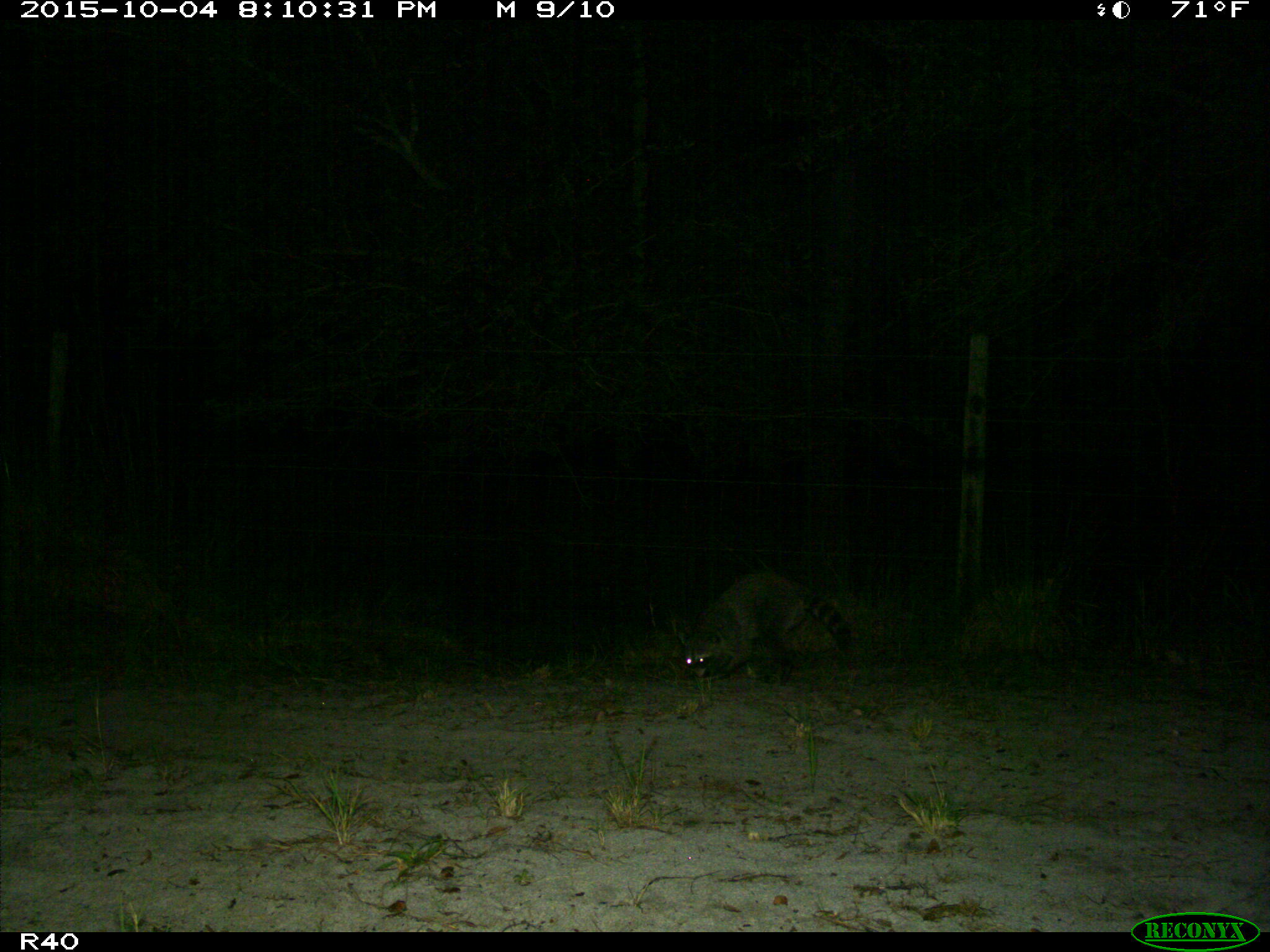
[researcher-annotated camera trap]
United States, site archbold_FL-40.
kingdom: Animalia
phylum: Chordata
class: Mammalia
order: Carnivora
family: Procyonidae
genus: Procyon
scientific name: Procyon lotor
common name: common raccoon